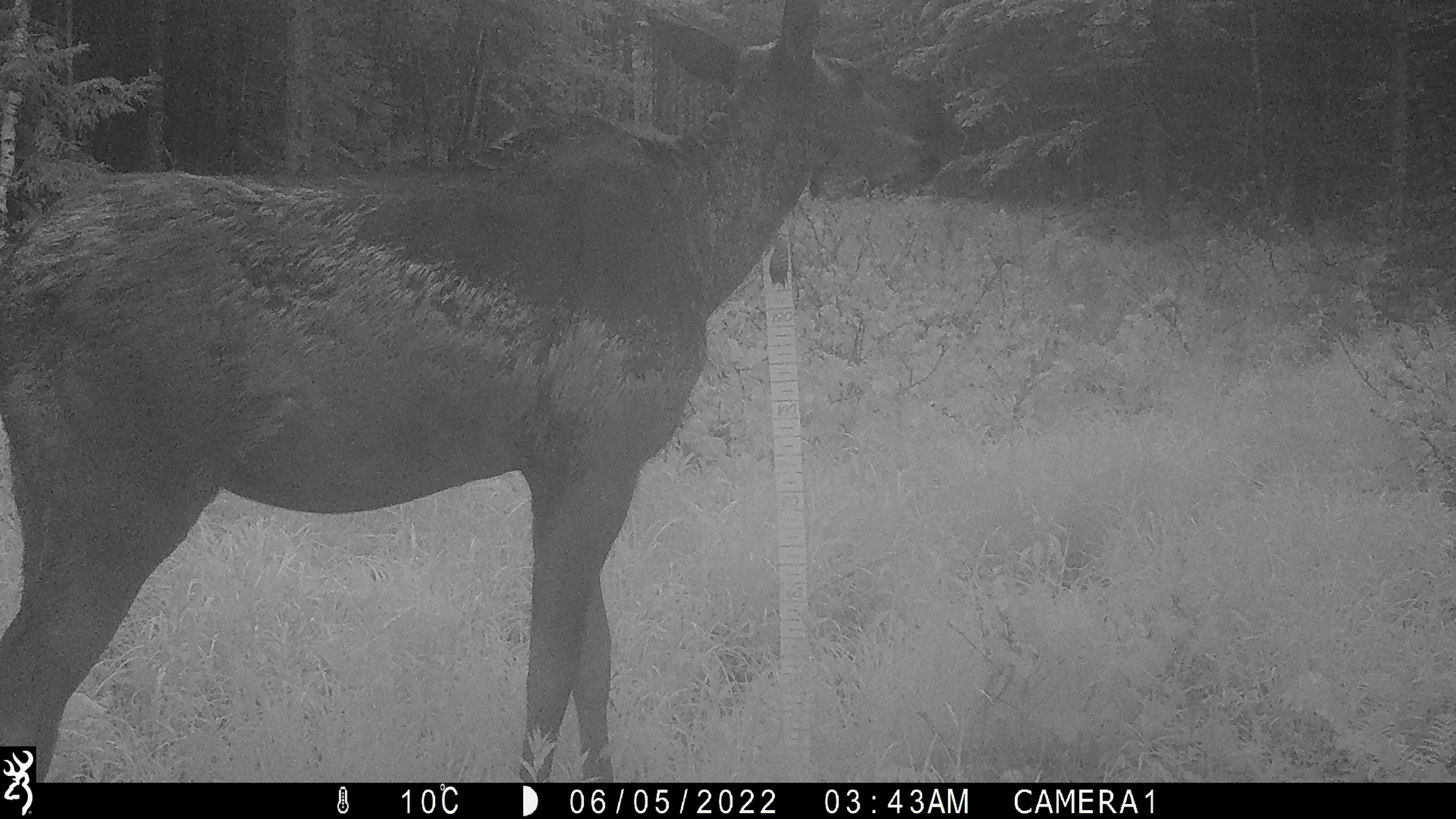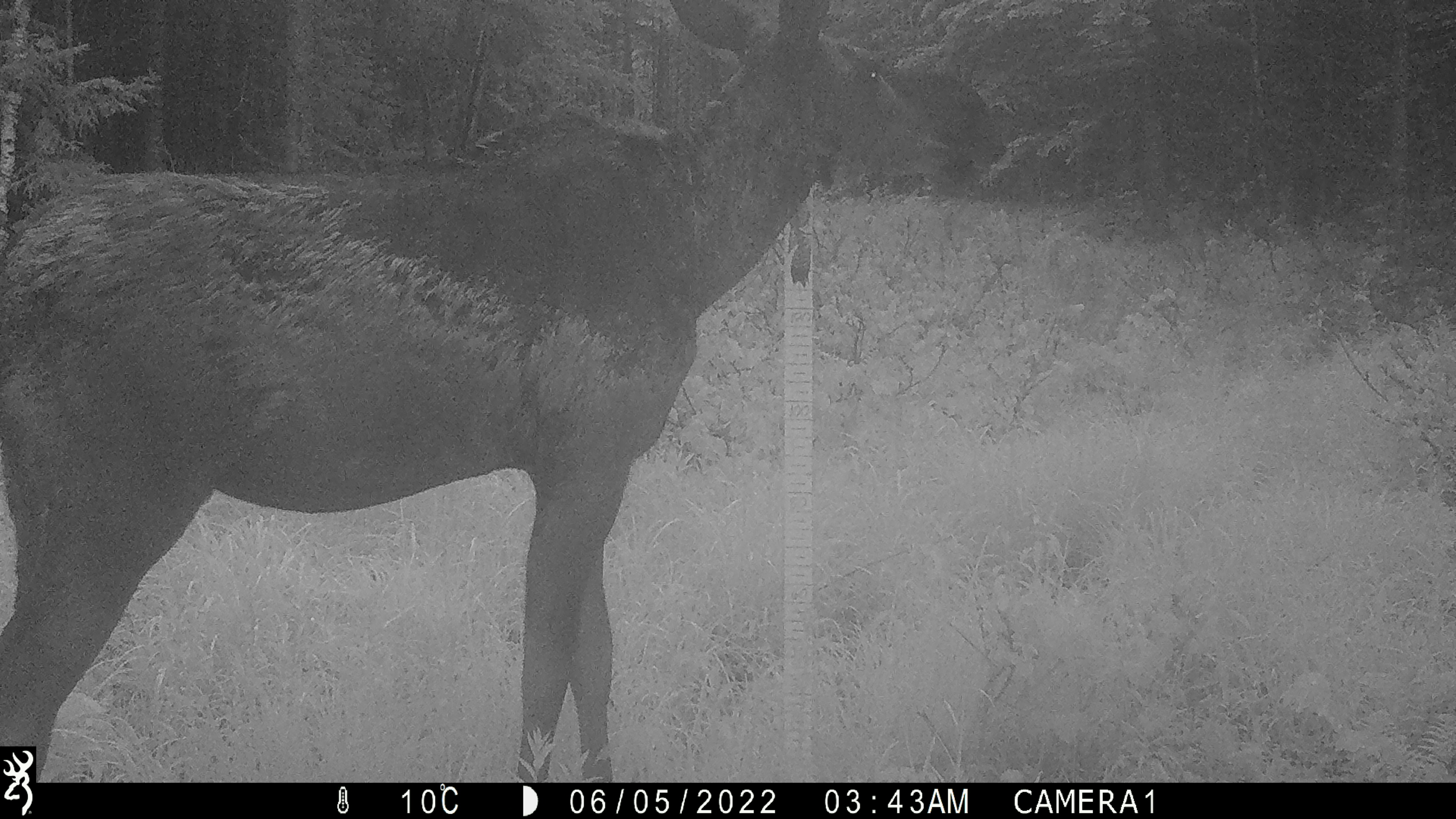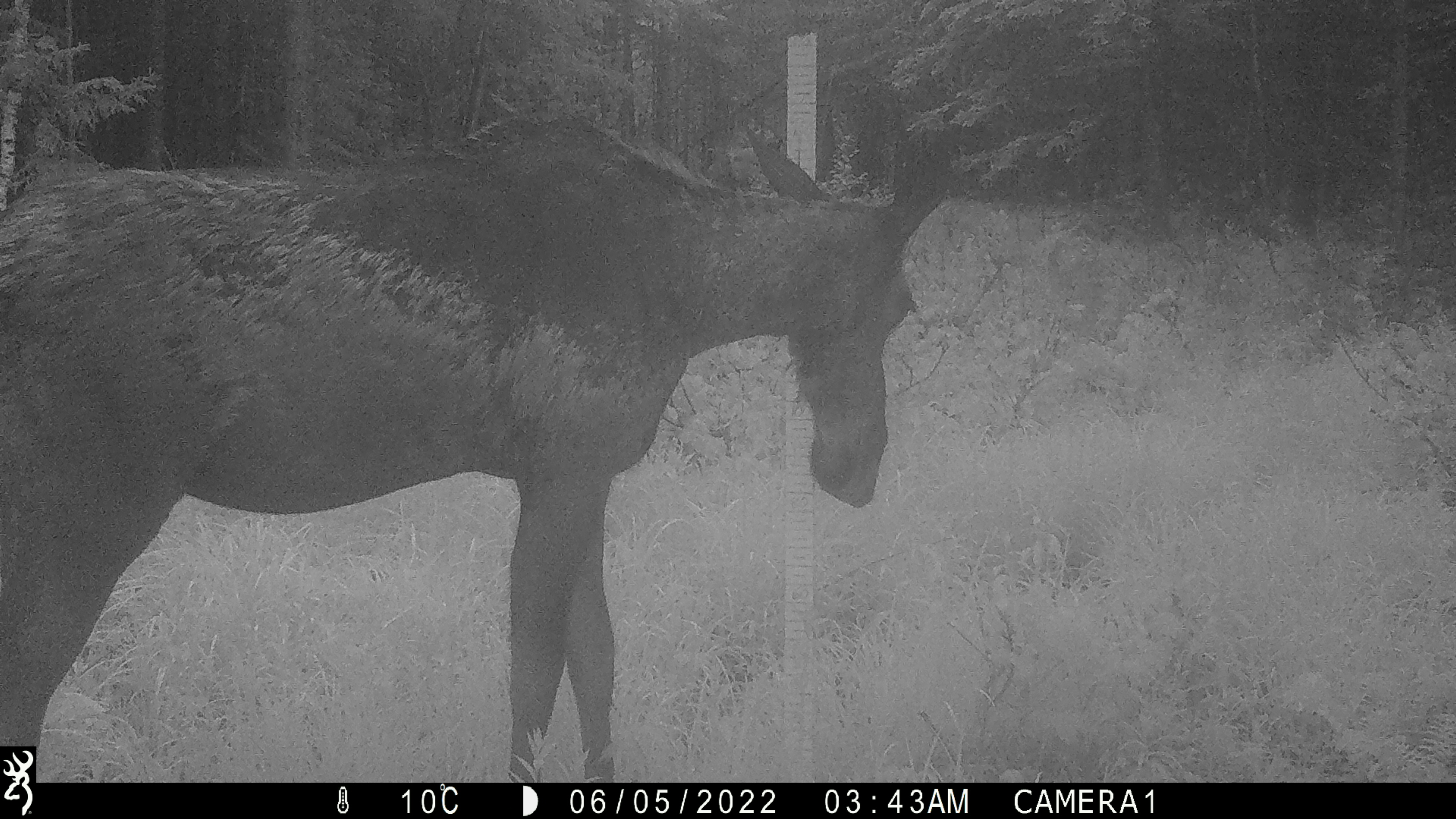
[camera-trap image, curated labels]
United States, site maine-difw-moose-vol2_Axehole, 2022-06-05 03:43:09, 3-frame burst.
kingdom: Animalia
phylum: Chordata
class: Mammalia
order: Artiodactyla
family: Cervidae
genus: Alces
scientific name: Alces alces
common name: moose